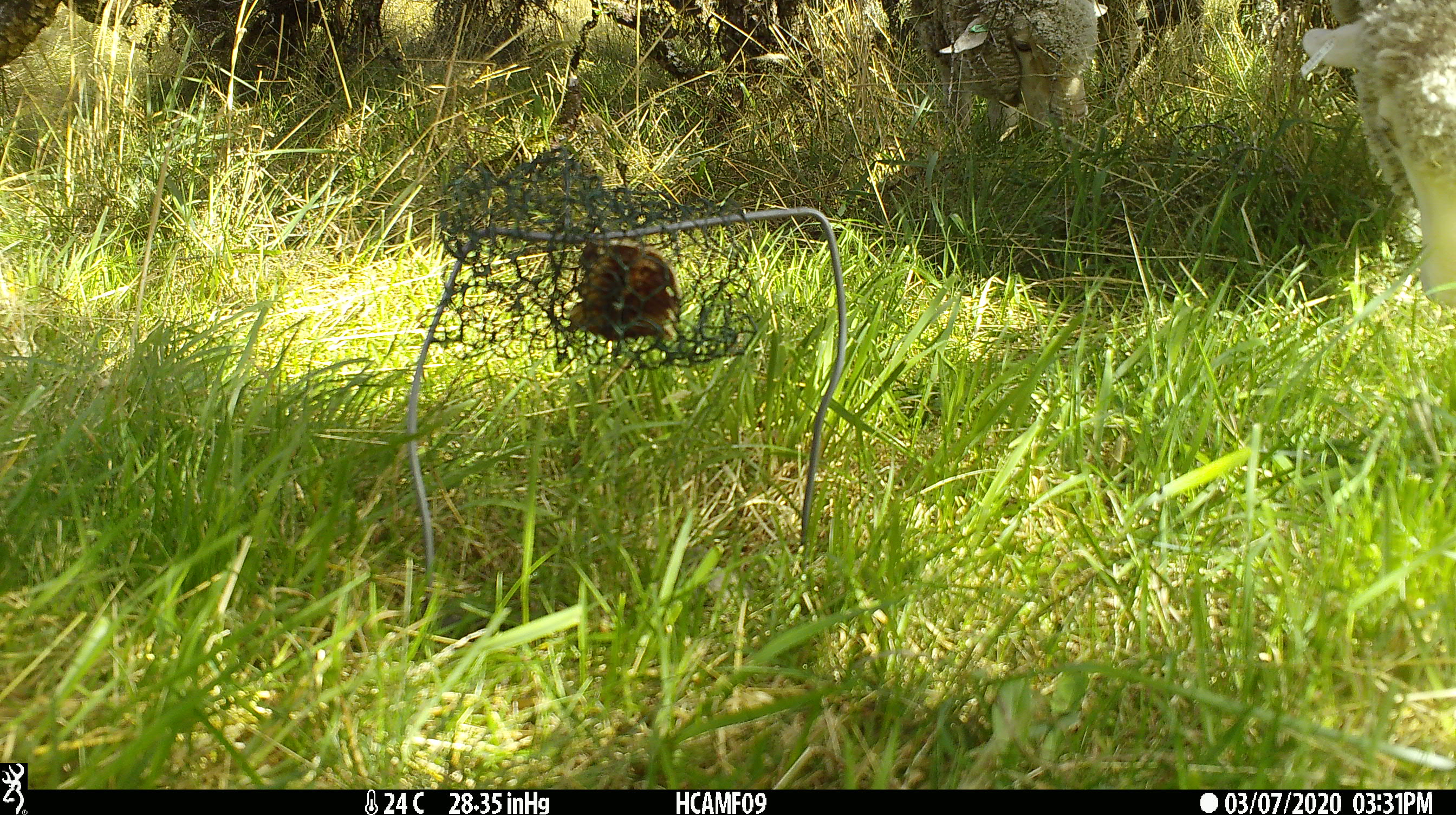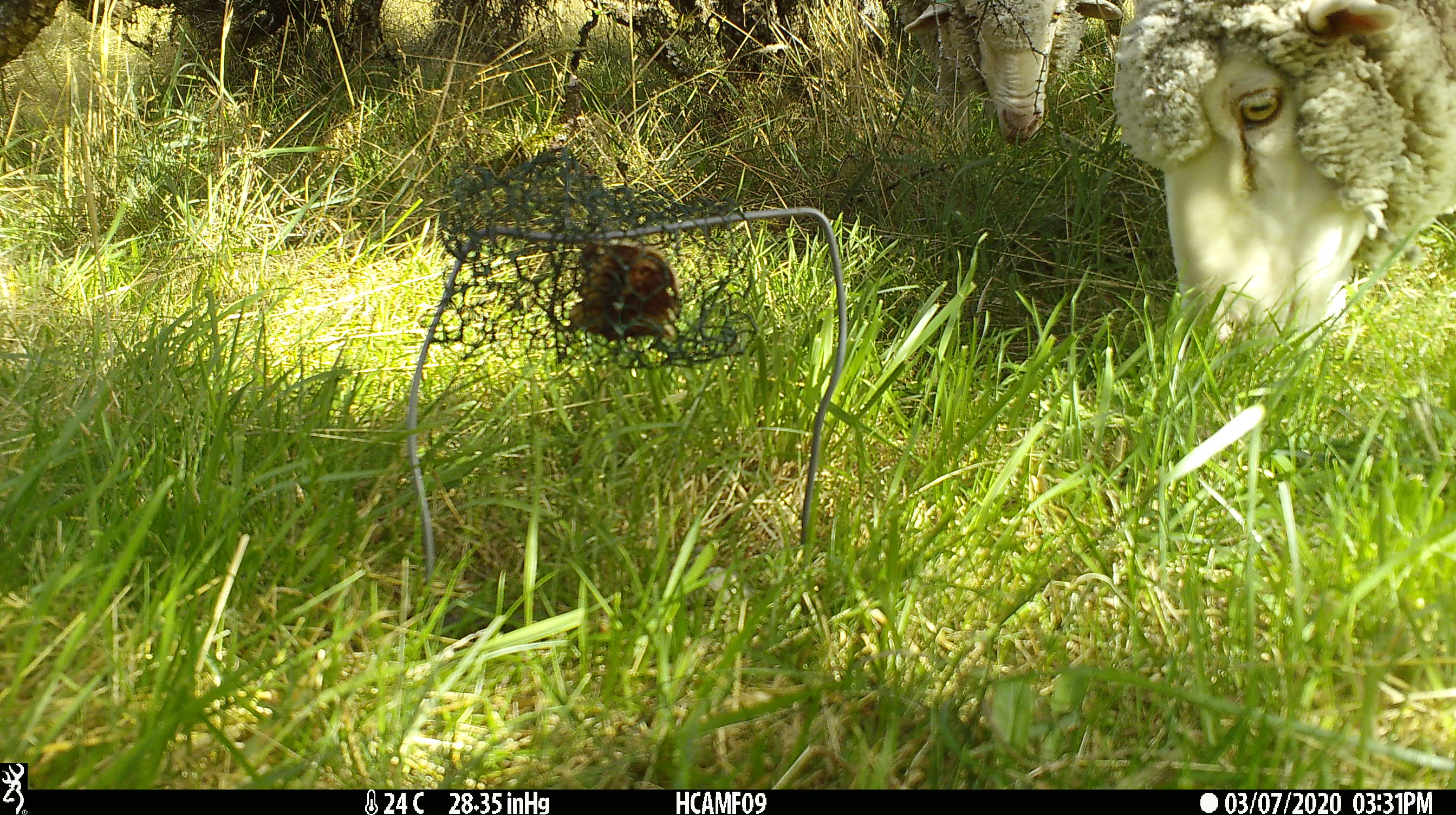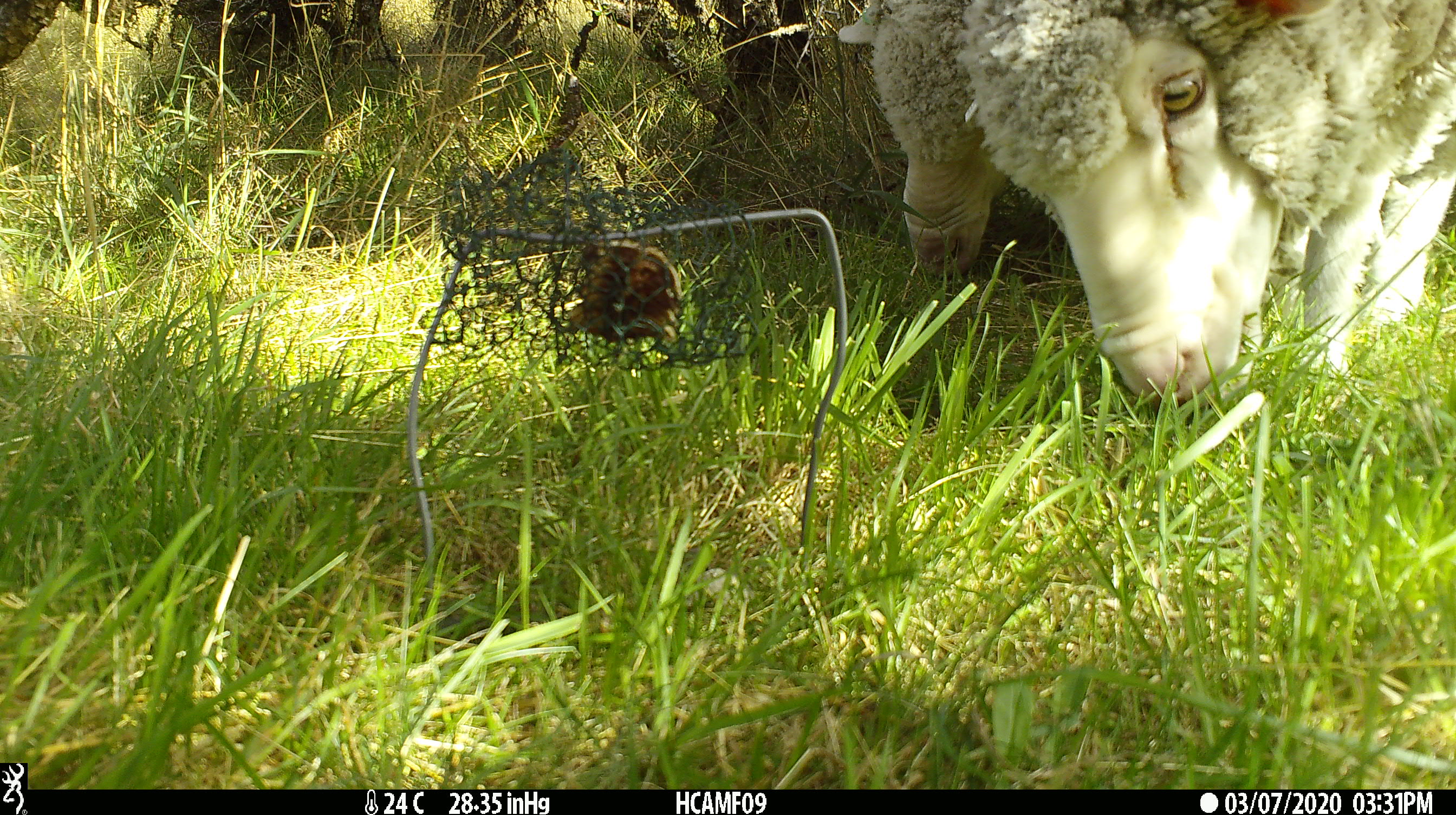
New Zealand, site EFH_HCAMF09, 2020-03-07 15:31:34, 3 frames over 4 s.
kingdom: Animalia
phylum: Chordata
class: Mammalia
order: Artiodactyla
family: Bovidae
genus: Ovis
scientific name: Ovis aries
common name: domestic sheep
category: sheep